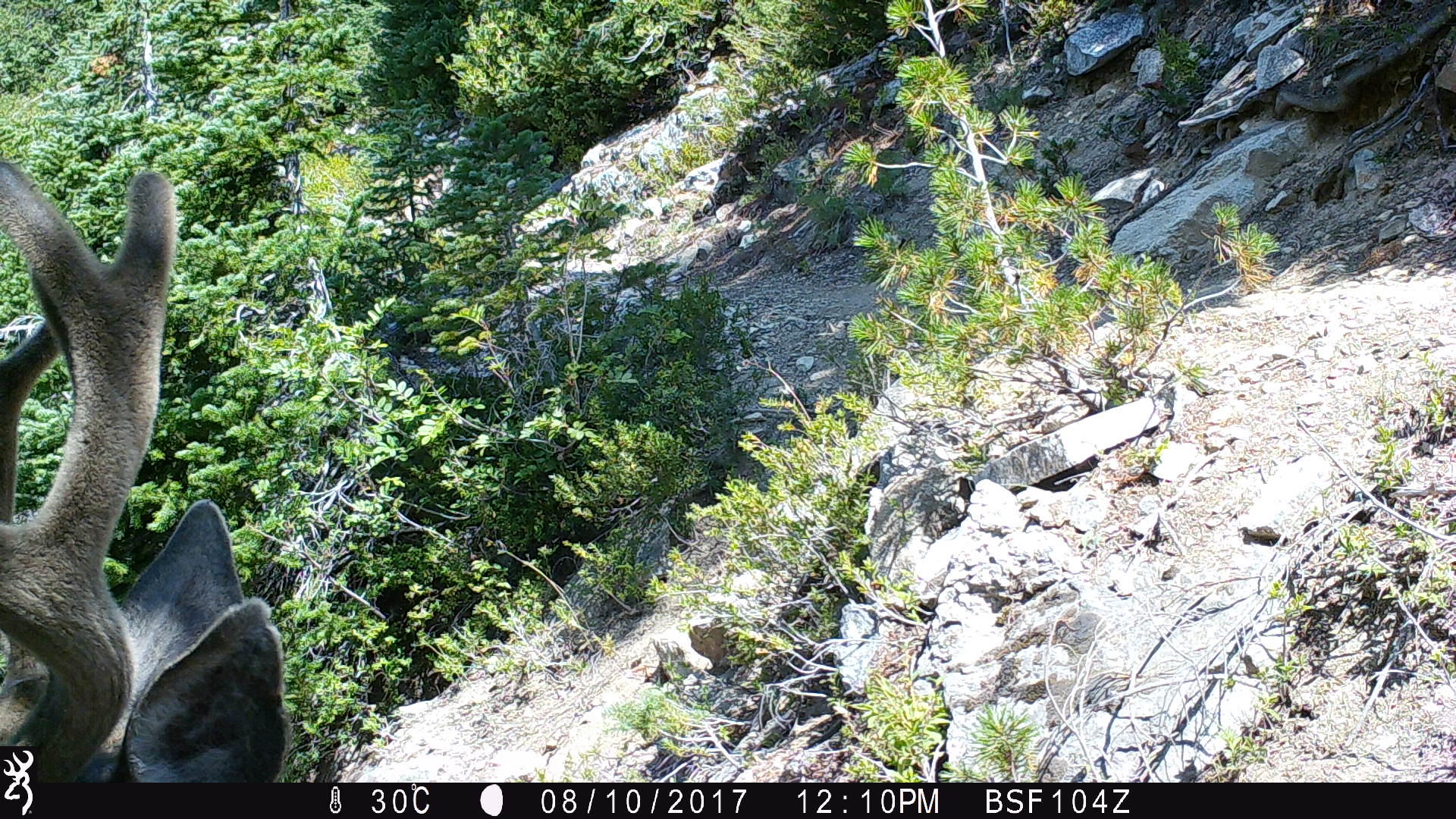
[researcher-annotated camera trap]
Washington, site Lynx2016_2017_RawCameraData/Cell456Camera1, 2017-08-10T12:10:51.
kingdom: Animalia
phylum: Chordata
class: Mammalia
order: Artiodactyla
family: Cervidae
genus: Odocoileus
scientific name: Odocoileus hemionus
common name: mule deer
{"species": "Odocoileus hemionus (mule deer)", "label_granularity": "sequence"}